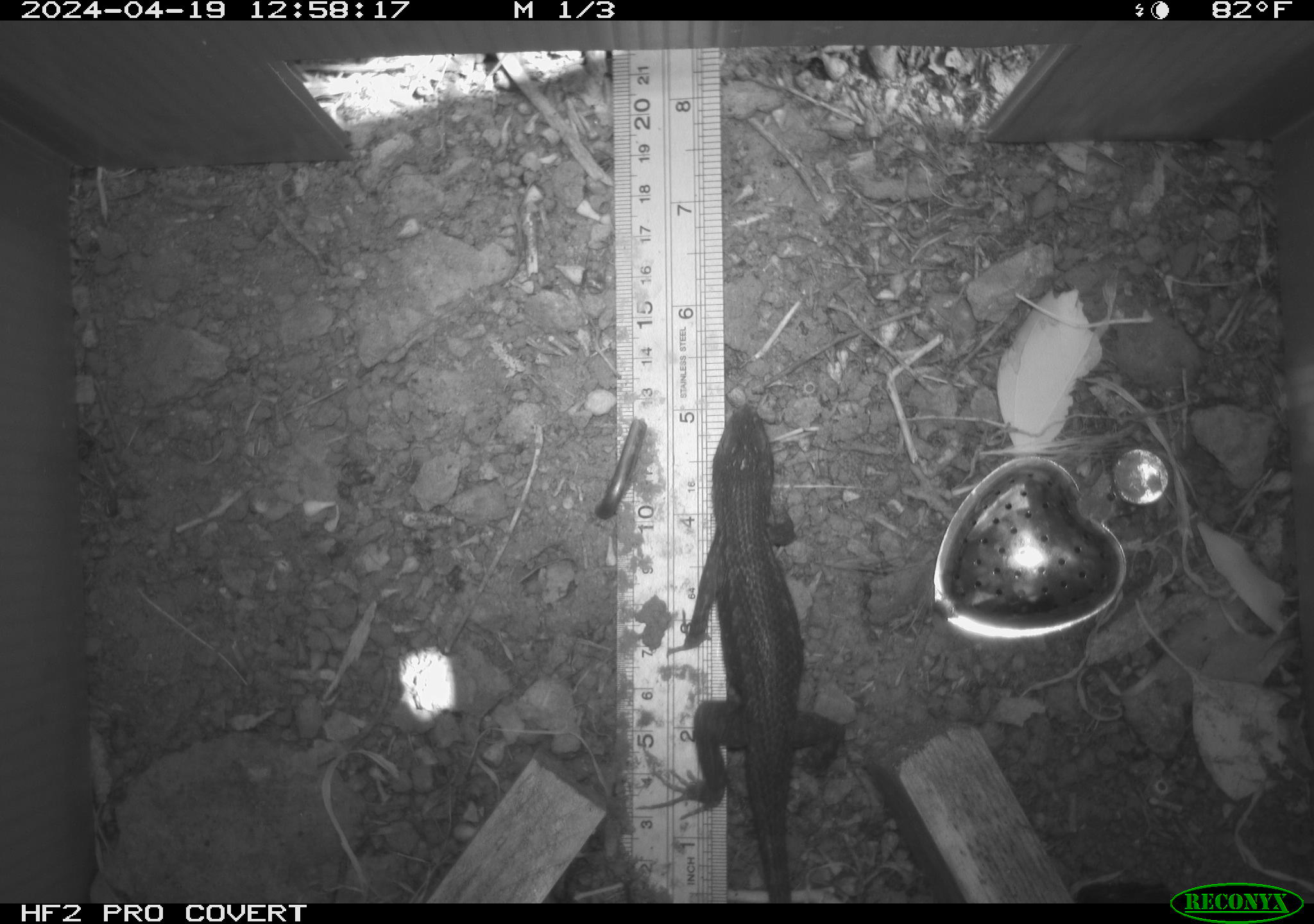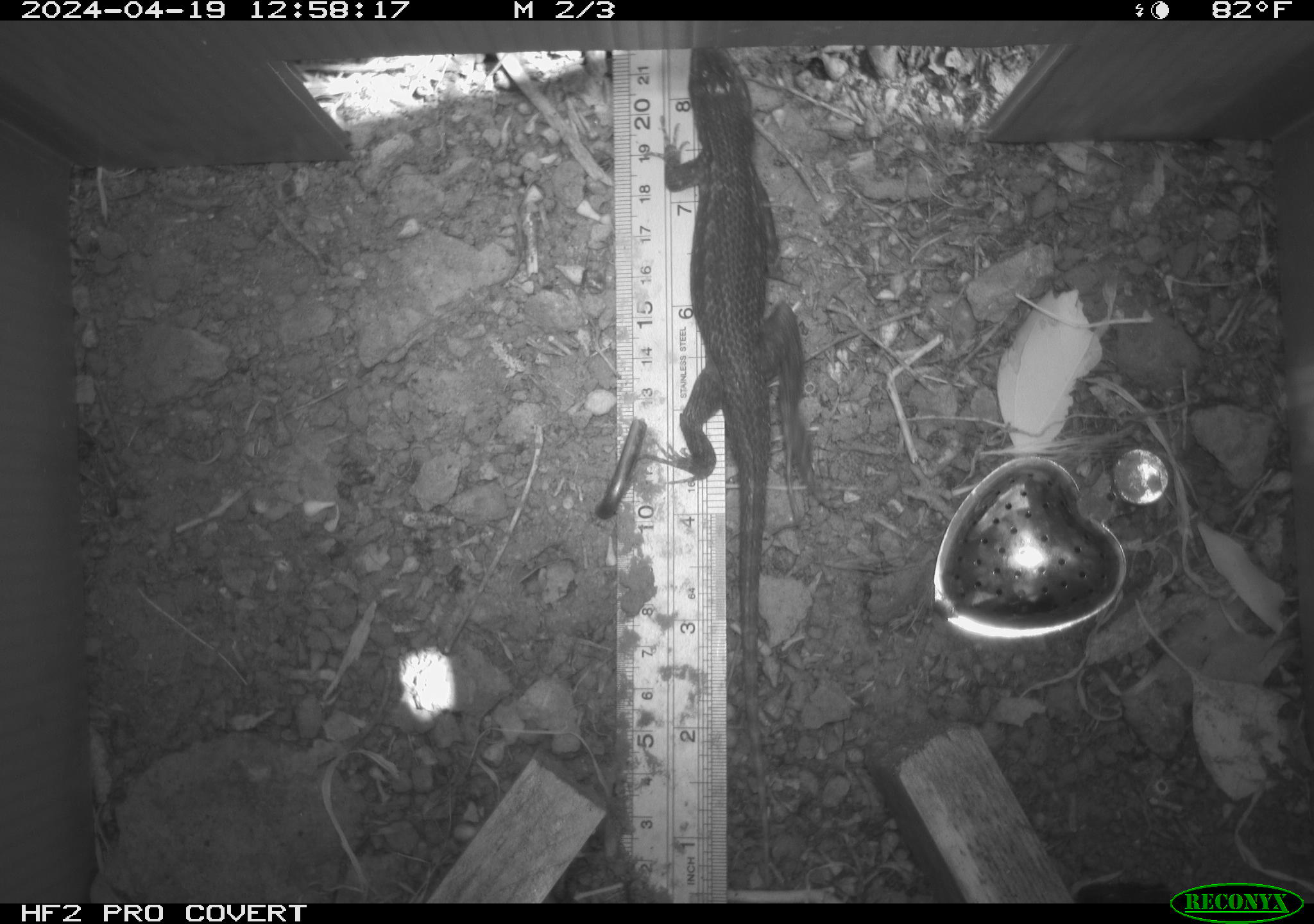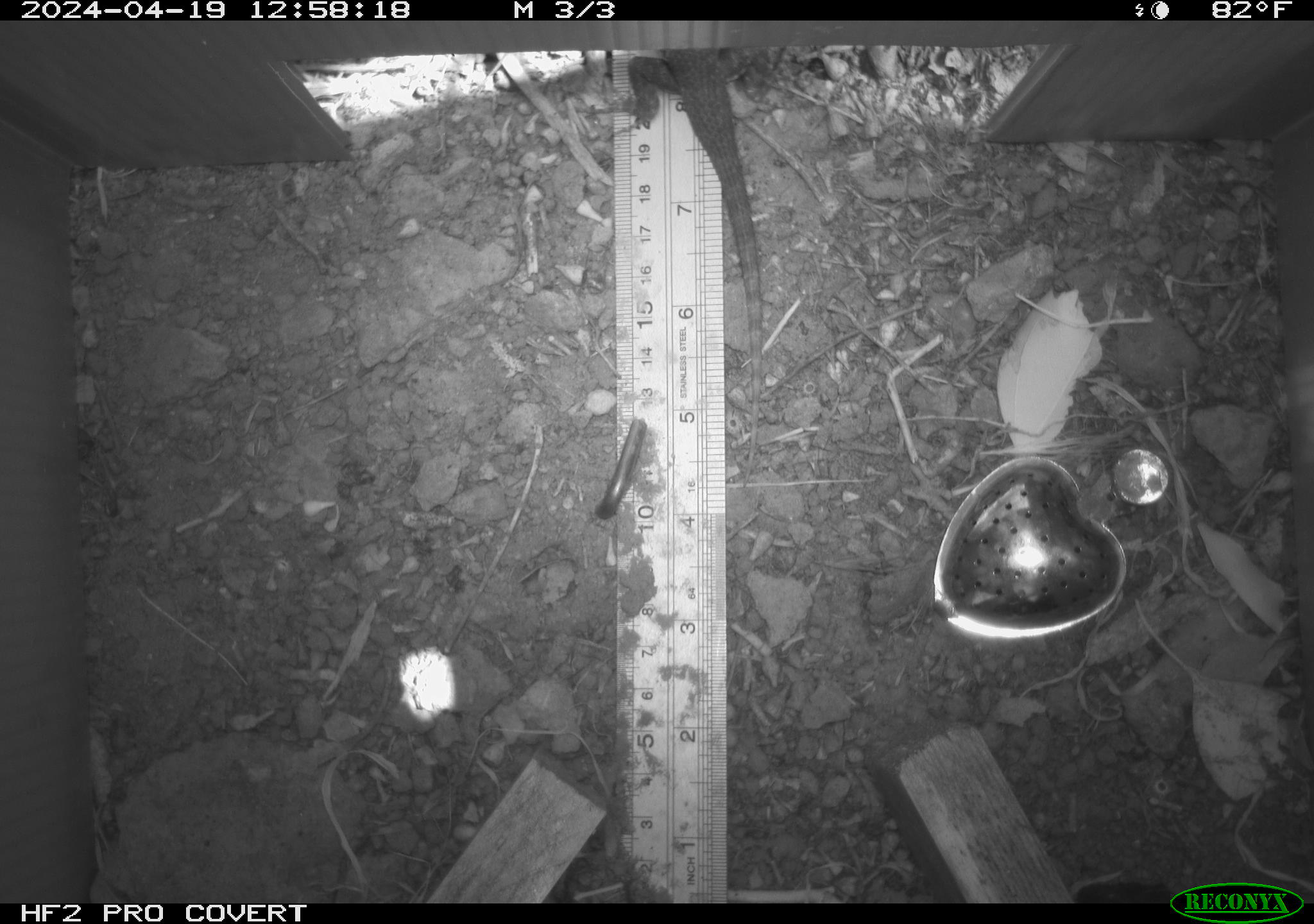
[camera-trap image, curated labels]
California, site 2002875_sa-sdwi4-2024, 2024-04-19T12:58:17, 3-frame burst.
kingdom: Animalia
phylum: Chordata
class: Reptilia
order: Squamata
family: Phrynosomatidae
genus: Sceloporus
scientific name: Sceloporus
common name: spiny lizards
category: sceloporus species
Sceloporus species (spiny lizards) (Sceloporus).